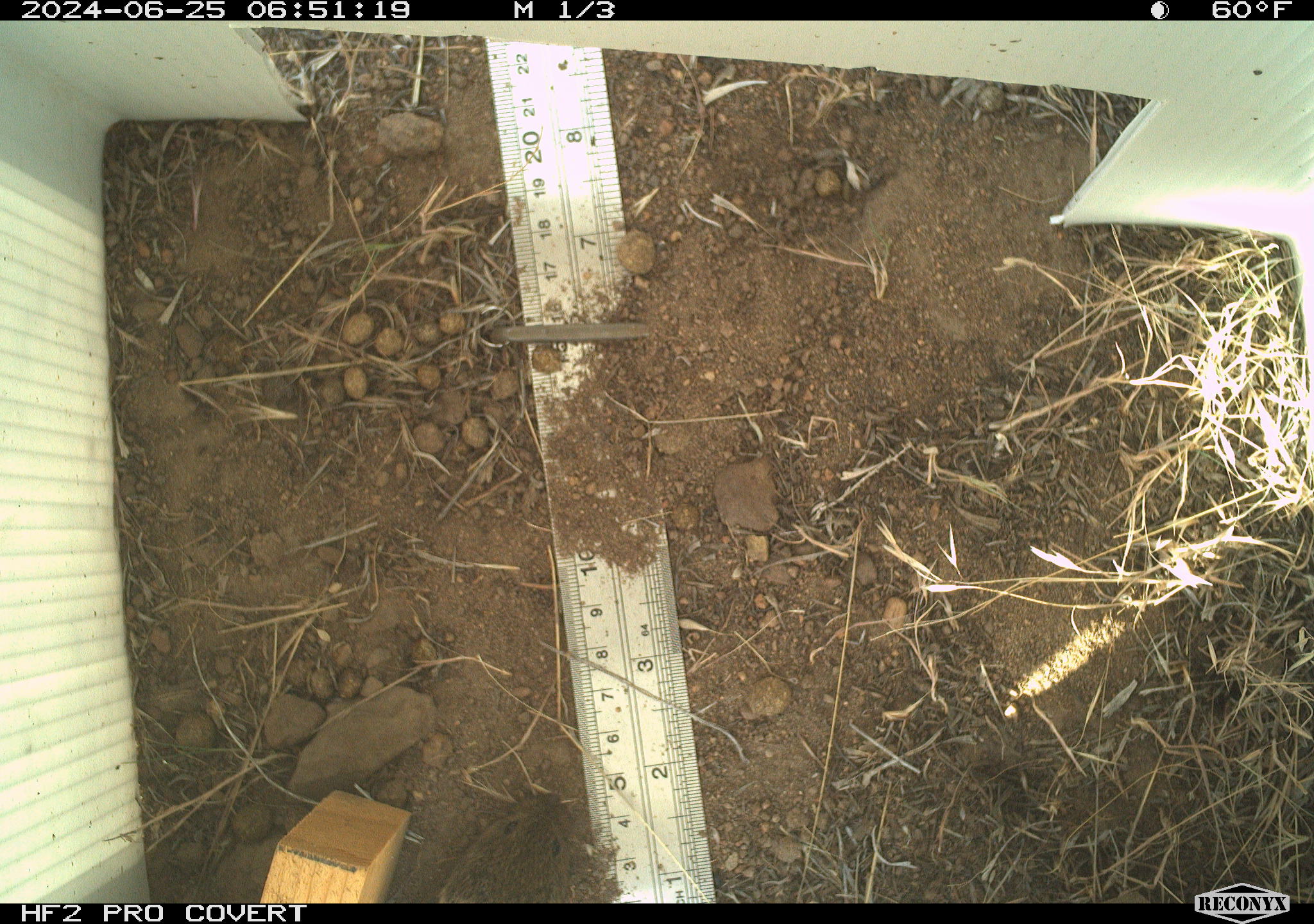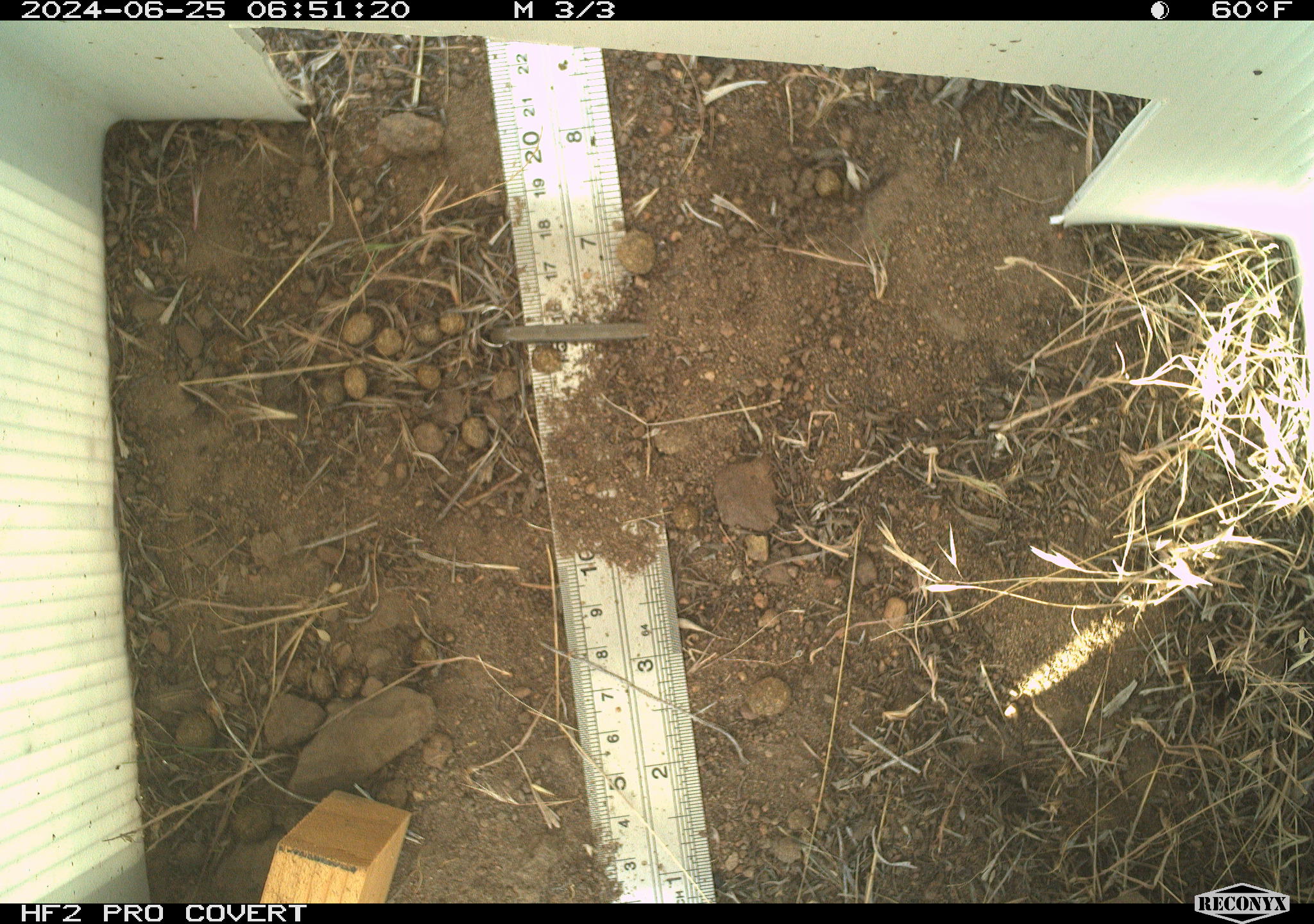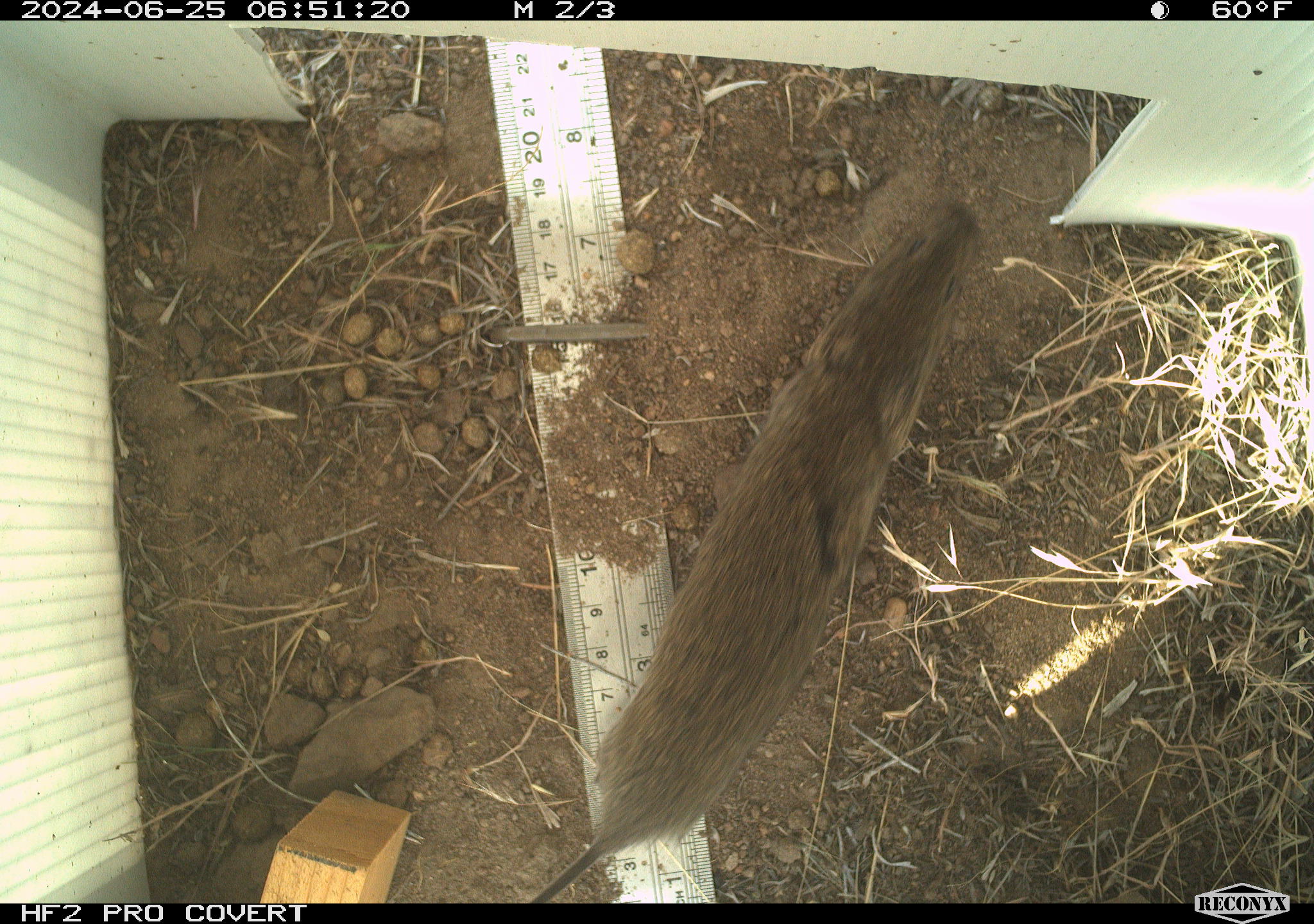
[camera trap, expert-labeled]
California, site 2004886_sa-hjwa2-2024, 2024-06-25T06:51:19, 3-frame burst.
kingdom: Animalia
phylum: Chordata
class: Mammalia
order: Rodentia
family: Cricetidae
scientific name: Cricetidae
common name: hamsters, voles, lemmings, and allies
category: cricetidae family